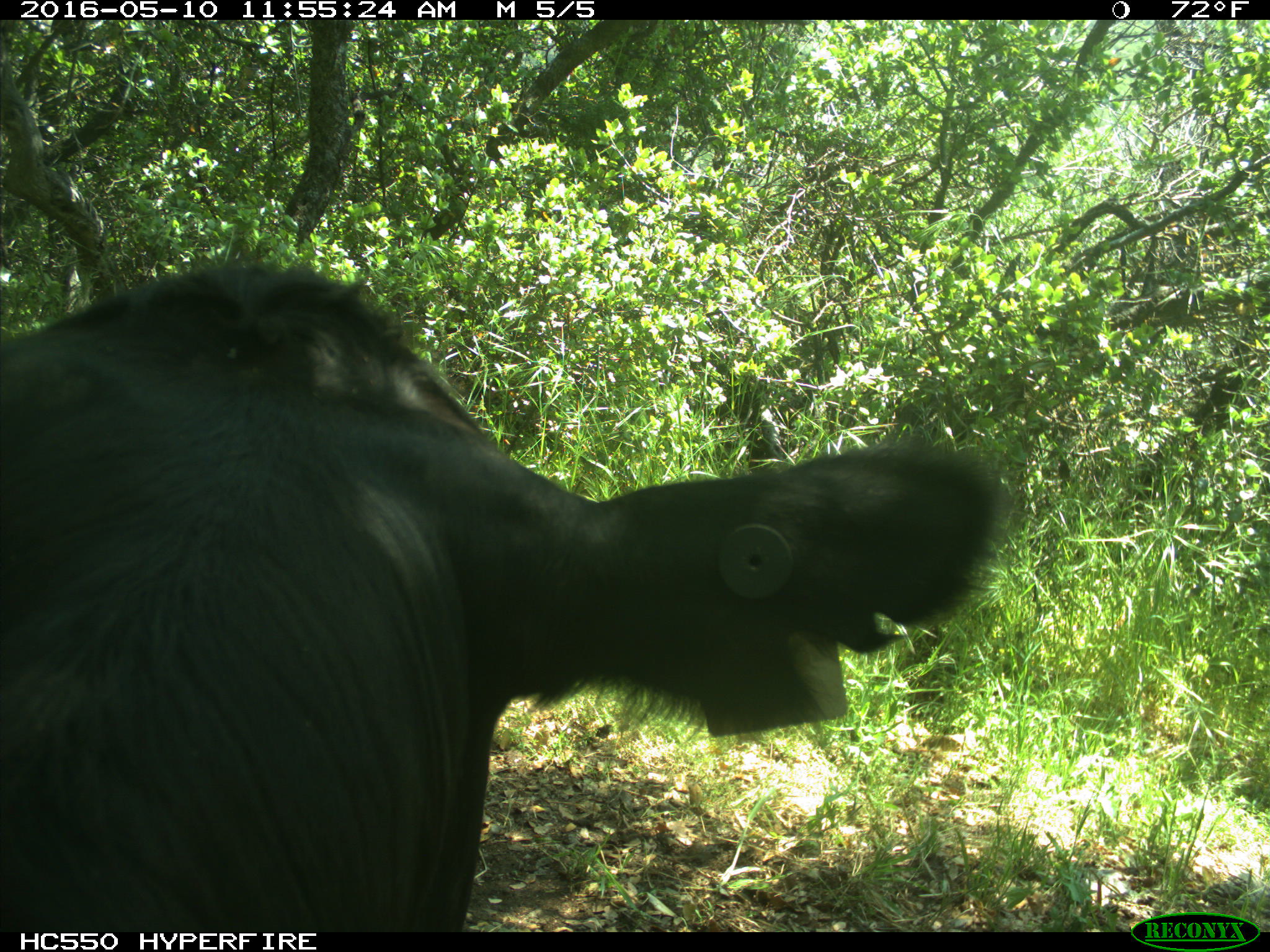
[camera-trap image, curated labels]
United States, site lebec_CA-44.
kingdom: Animalia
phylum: Chordata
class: Mammalia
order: Artiodactyla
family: Bovidae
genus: Bos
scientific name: Bos taurus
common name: domestic cow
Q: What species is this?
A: Bos taurus (domestic cow).